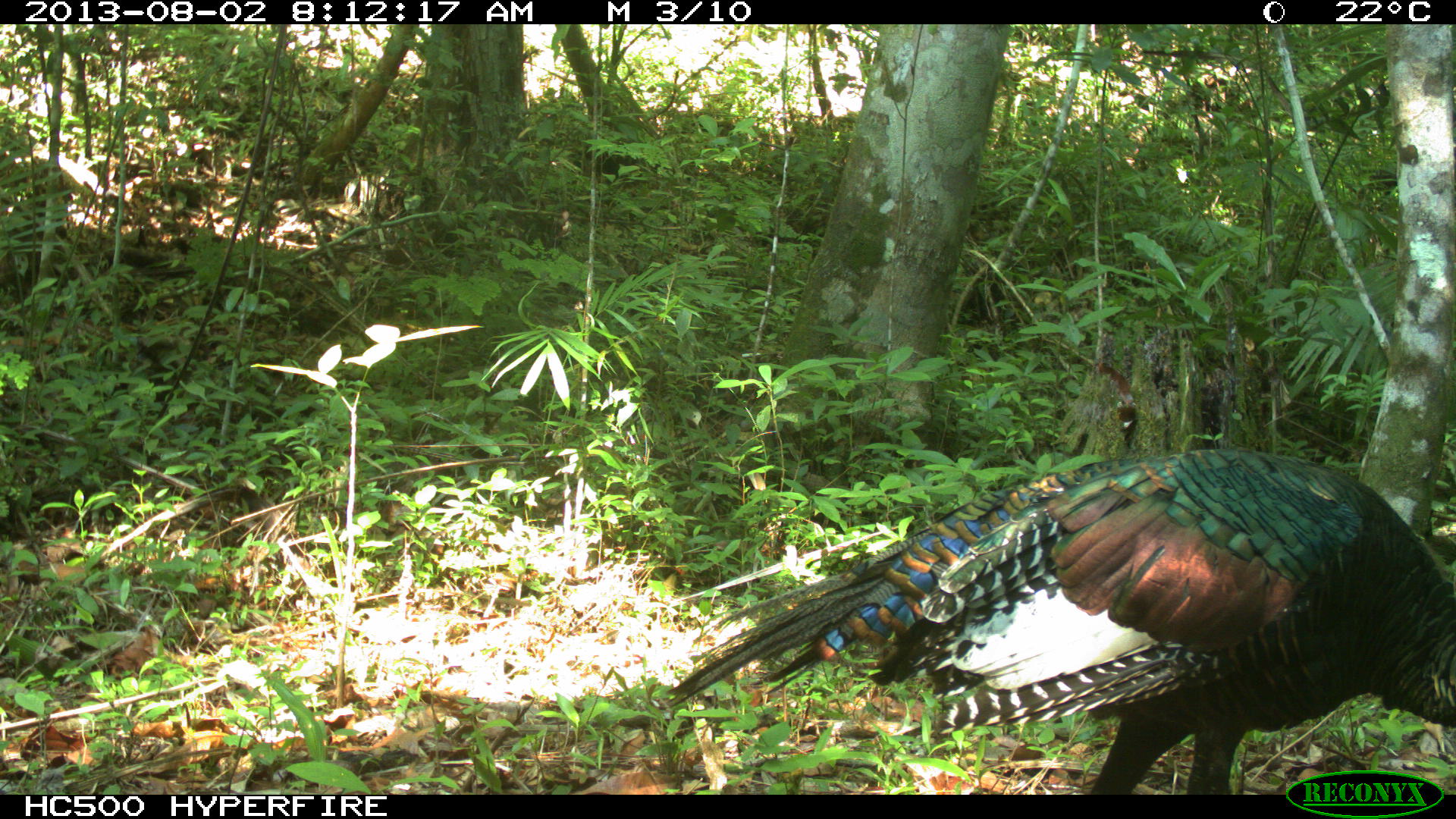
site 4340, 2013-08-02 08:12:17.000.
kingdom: Animalia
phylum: Chordata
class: Aves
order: Galliformes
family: Phasianidae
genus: Meleagris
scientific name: Meleagris ocellata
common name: ocellated turkey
Meleagris ocellata (ocellated turkey), count 1, sex male.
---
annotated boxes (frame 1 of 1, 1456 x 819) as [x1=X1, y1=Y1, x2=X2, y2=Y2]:
meleagris ocellata: [x1=656, y1=447, x2=1456, y2=794]